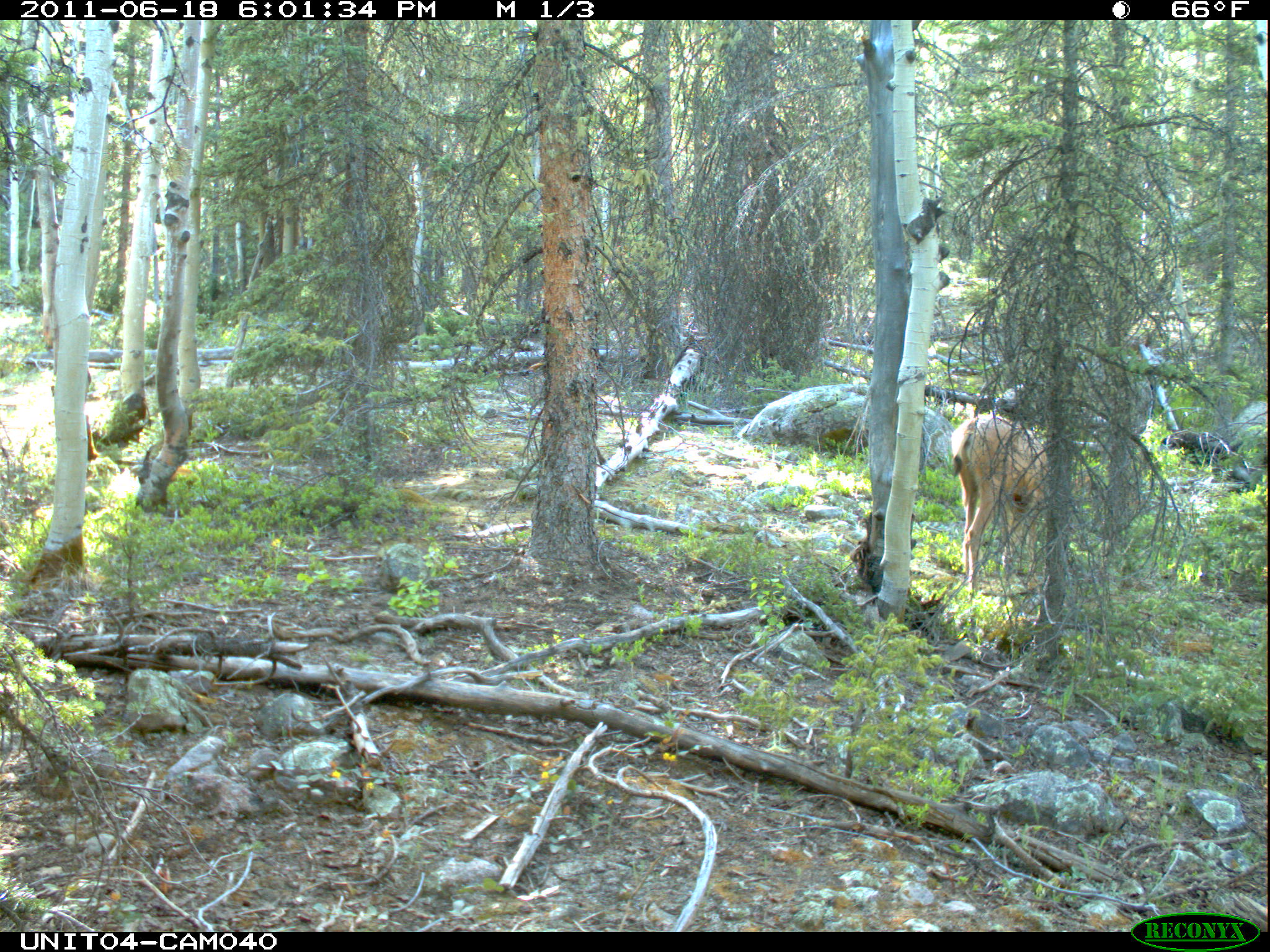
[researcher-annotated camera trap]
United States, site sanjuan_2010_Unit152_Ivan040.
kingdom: Animalia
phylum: Chordata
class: Mammalia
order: Artiodactyla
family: Cervidae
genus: Odocoileus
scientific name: Odocoileus hemionus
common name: mule deer